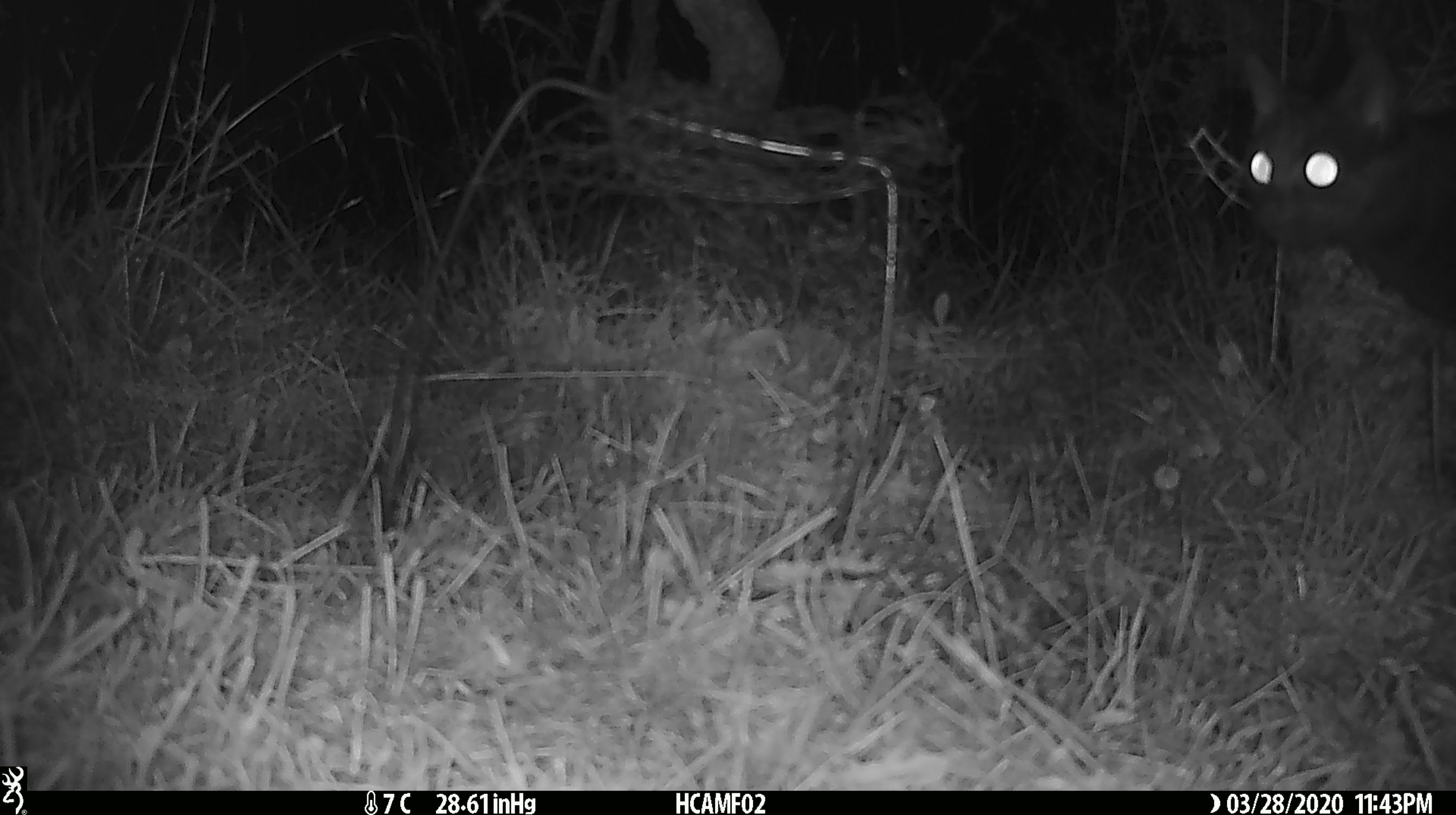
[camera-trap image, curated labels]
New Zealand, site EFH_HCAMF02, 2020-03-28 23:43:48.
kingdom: Animalia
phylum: Chordata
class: Mammalia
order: Carnivora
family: Felidae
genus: Felis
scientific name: Felis catus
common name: domestic cat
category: cat